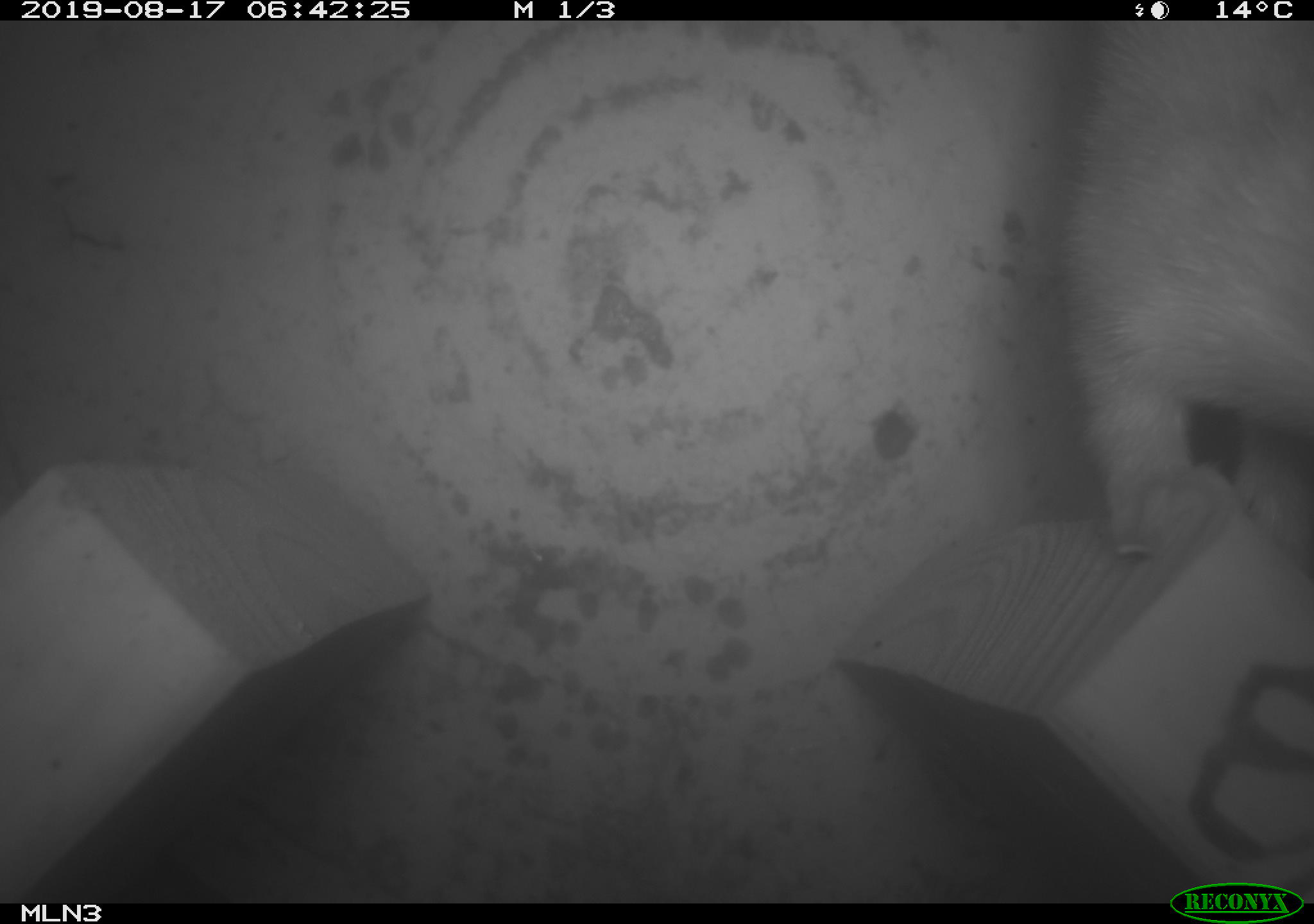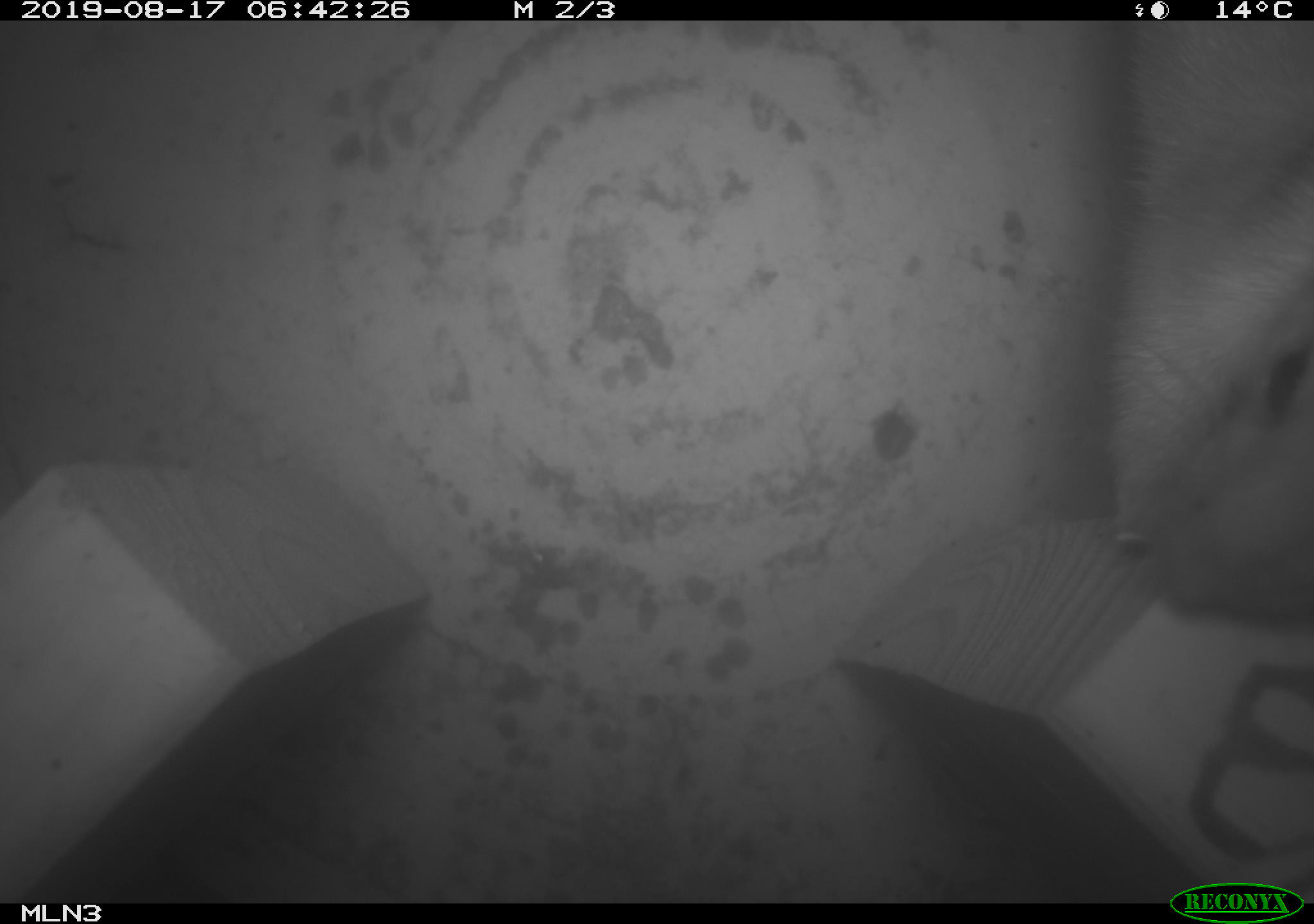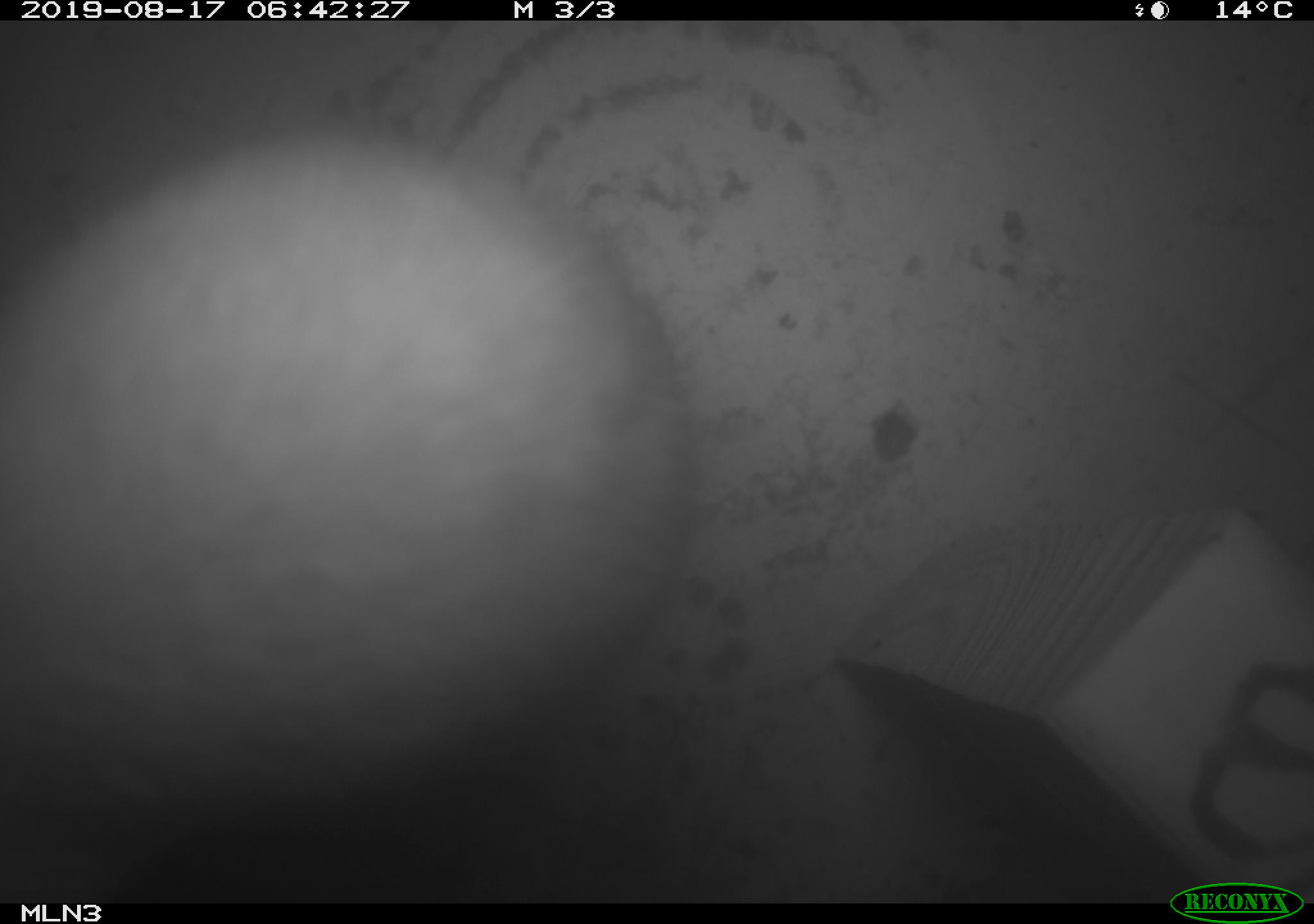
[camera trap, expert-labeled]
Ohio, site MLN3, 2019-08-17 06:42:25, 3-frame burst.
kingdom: Animalia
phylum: Chordata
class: Mammalia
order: Carnivora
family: Mustelidae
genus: Neogale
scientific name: Neogale frenata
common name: long-tailed weasel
Long-tailed weasel (Neogale frenata).